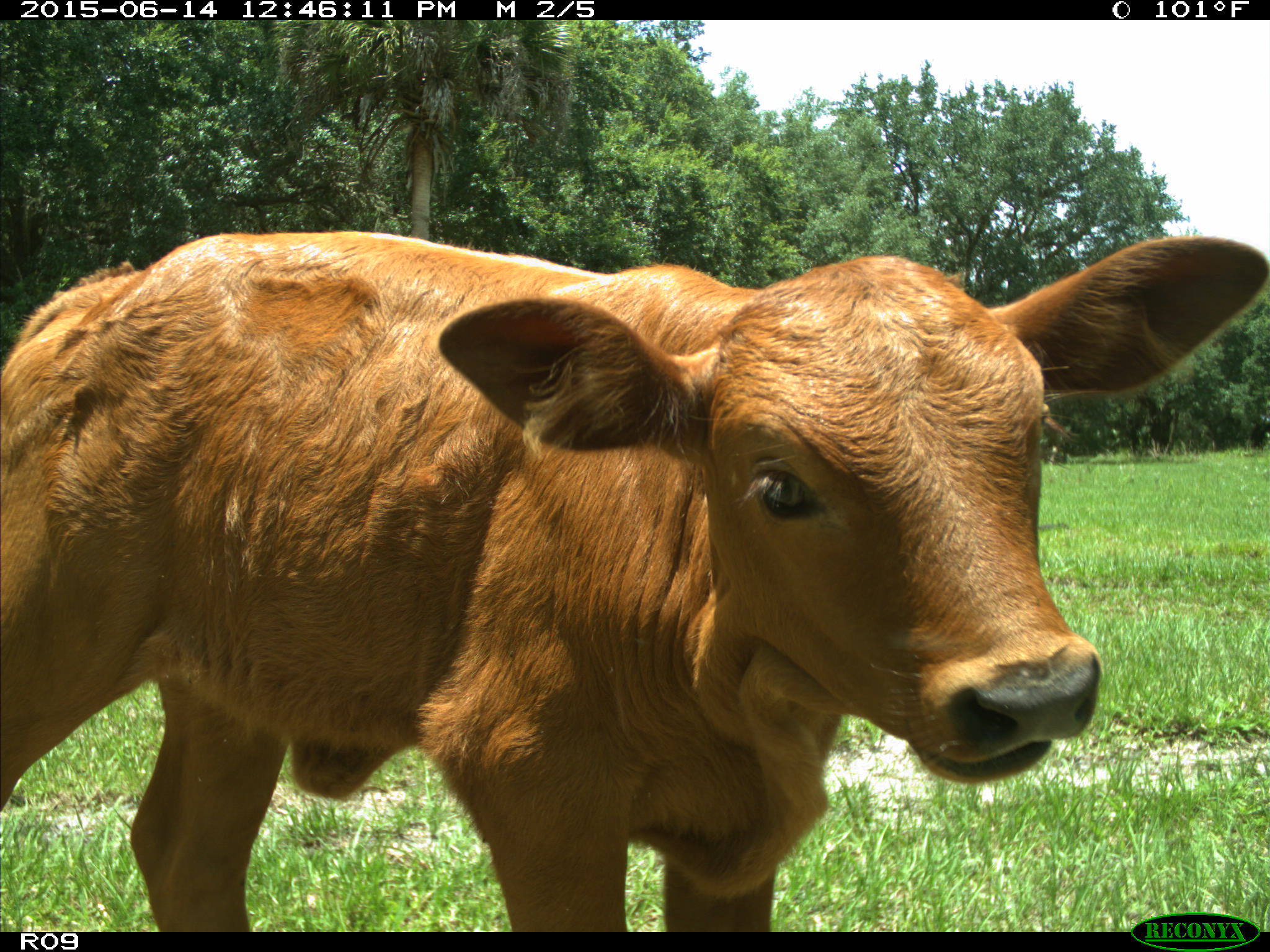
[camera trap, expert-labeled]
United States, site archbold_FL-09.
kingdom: Animalia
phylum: Chordata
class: Mammalia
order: Artiodactyla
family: Bovidae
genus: Bos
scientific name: Bos taurus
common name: domestic cow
Bos taurus (domestic cow).